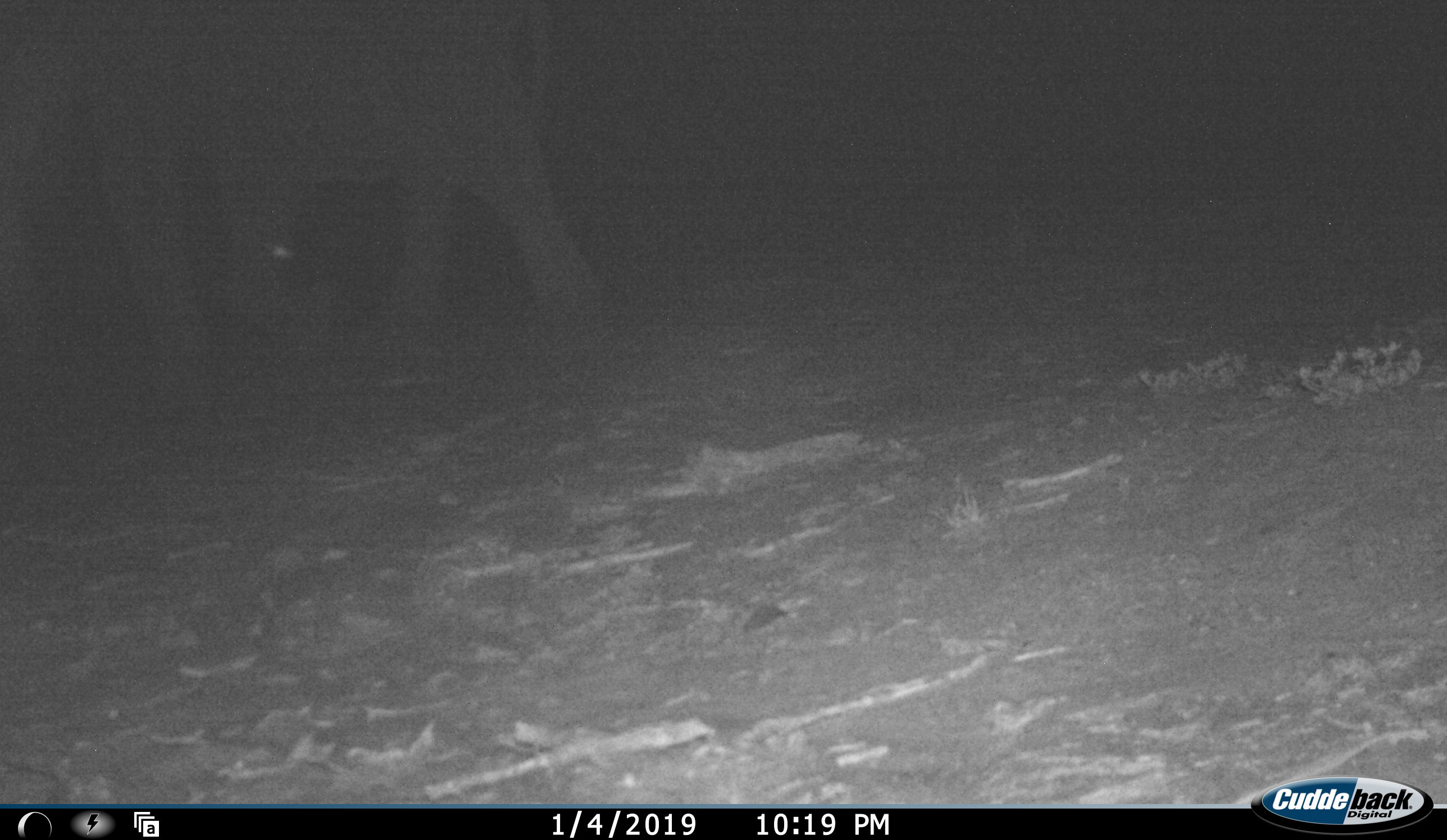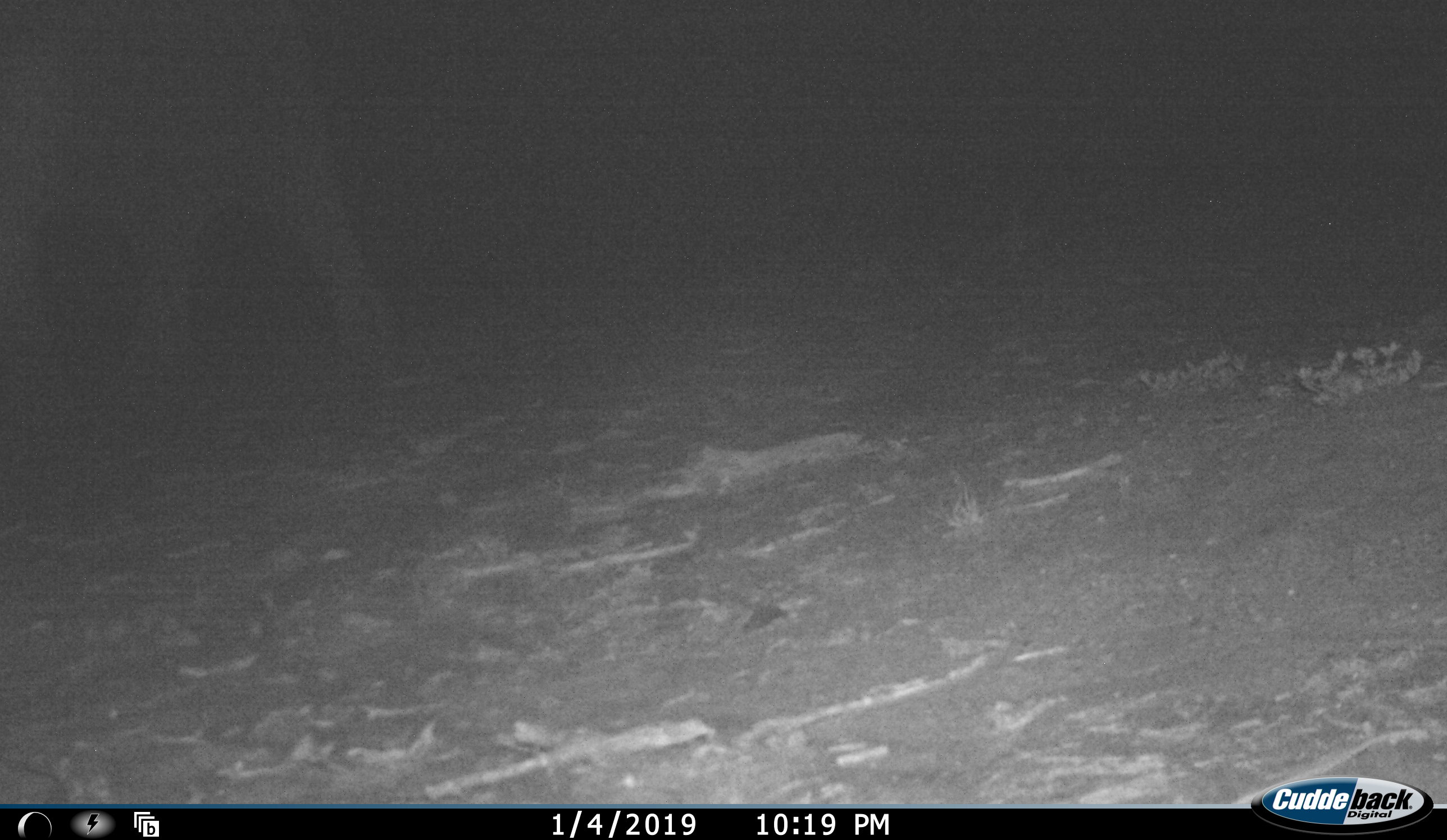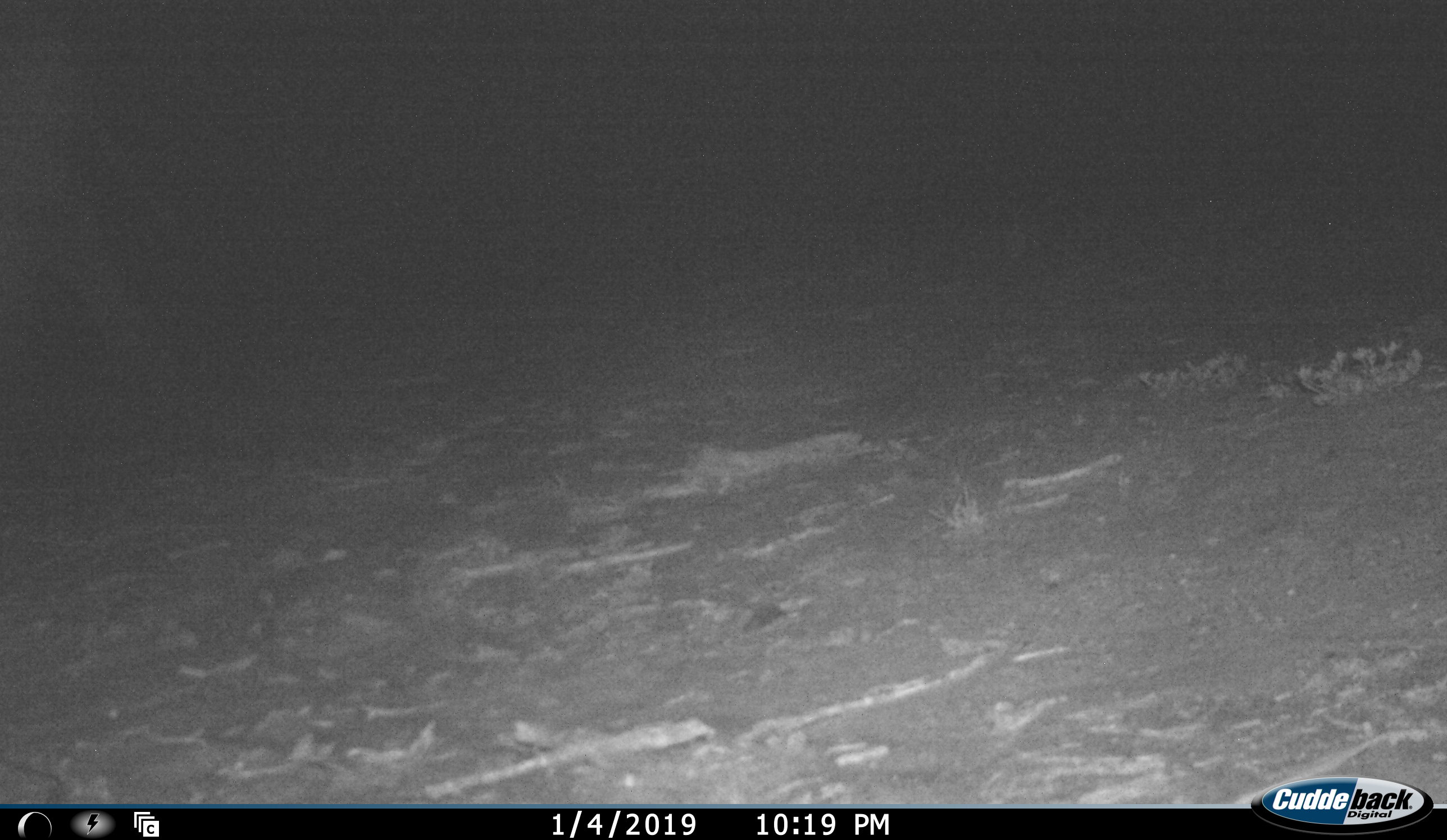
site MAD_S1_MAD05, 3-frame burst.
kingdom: Animalia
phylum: Chordata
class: Mammalia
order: Proboscidea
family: Elephantidae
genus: Loxodonta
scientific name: Loxodonta africana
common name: african bush elephant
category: elephant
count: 1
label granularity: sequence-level